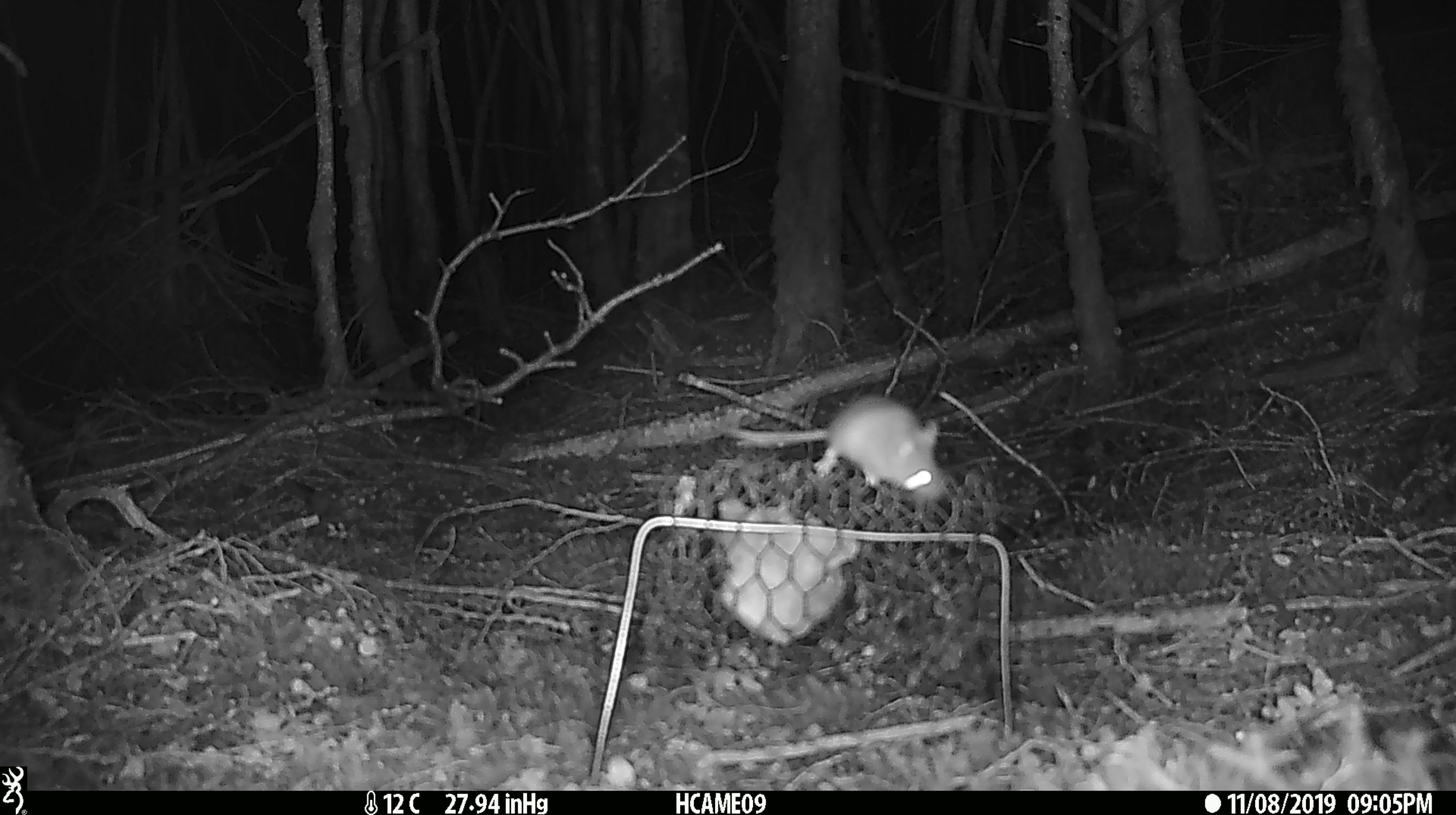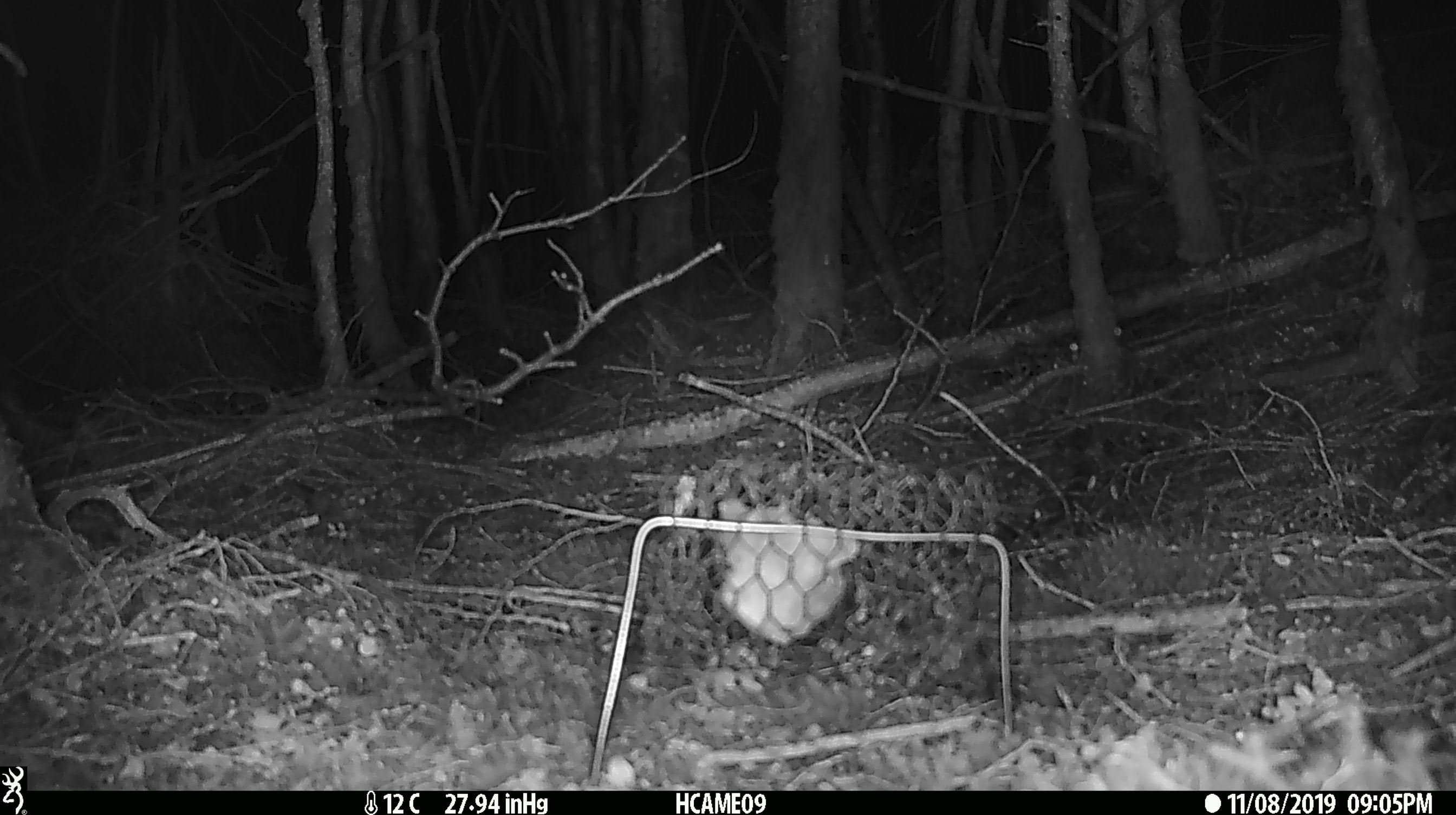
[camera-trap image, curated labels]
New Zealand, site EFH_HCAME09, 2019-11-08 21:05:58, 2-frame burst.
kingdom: Animalia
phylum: Chordata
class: Mammalia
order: Rodentia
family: Muridae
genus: Mus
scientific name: Mus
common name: mouse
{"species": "mouse (Mus)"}